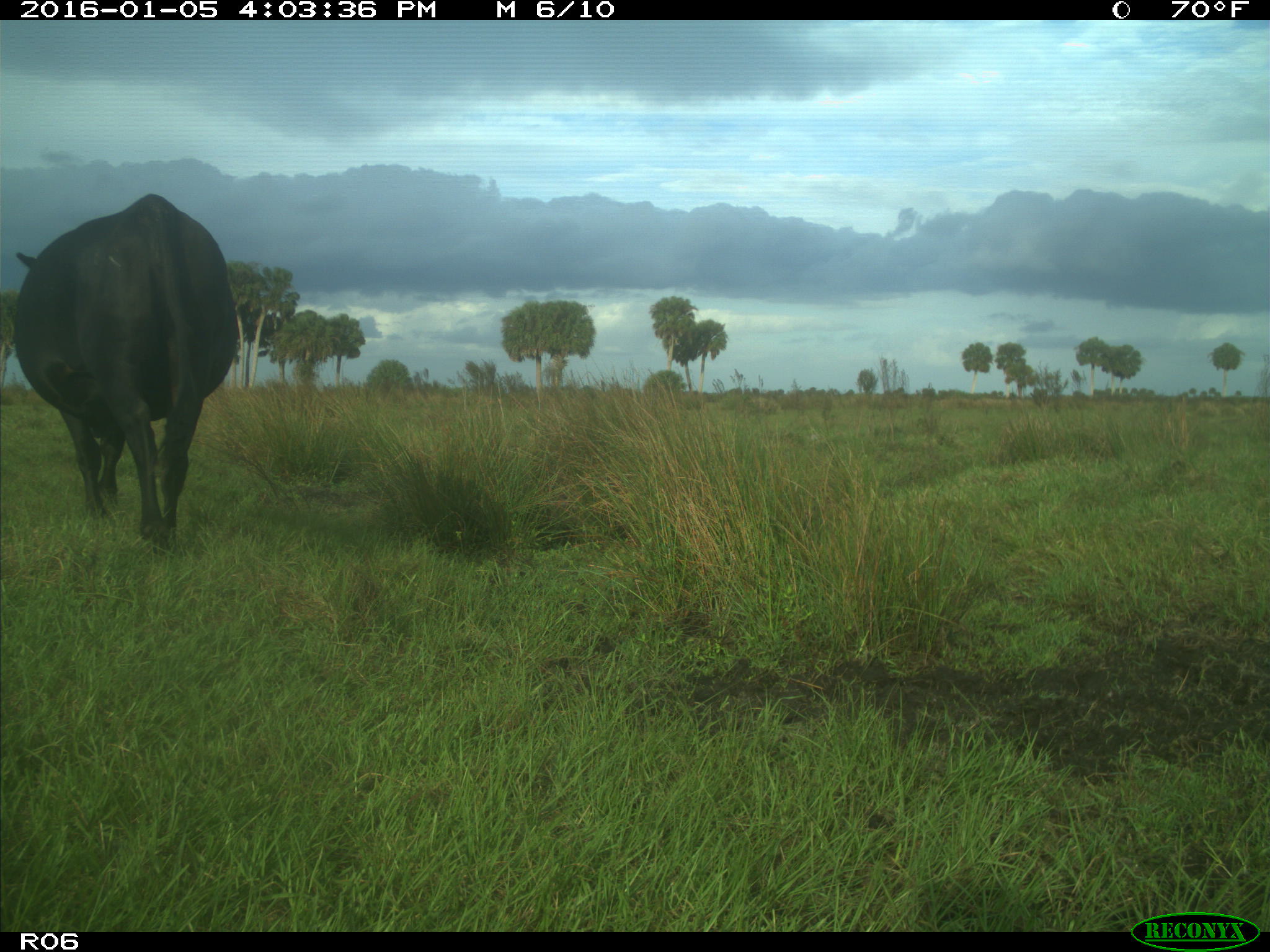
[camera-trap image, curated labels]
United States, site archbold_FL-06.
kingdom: Animalia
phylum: Chordata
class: Mammalia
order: Artiodactyla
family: Bovidae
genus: Bos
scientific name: Bos taurus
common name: domestic cow